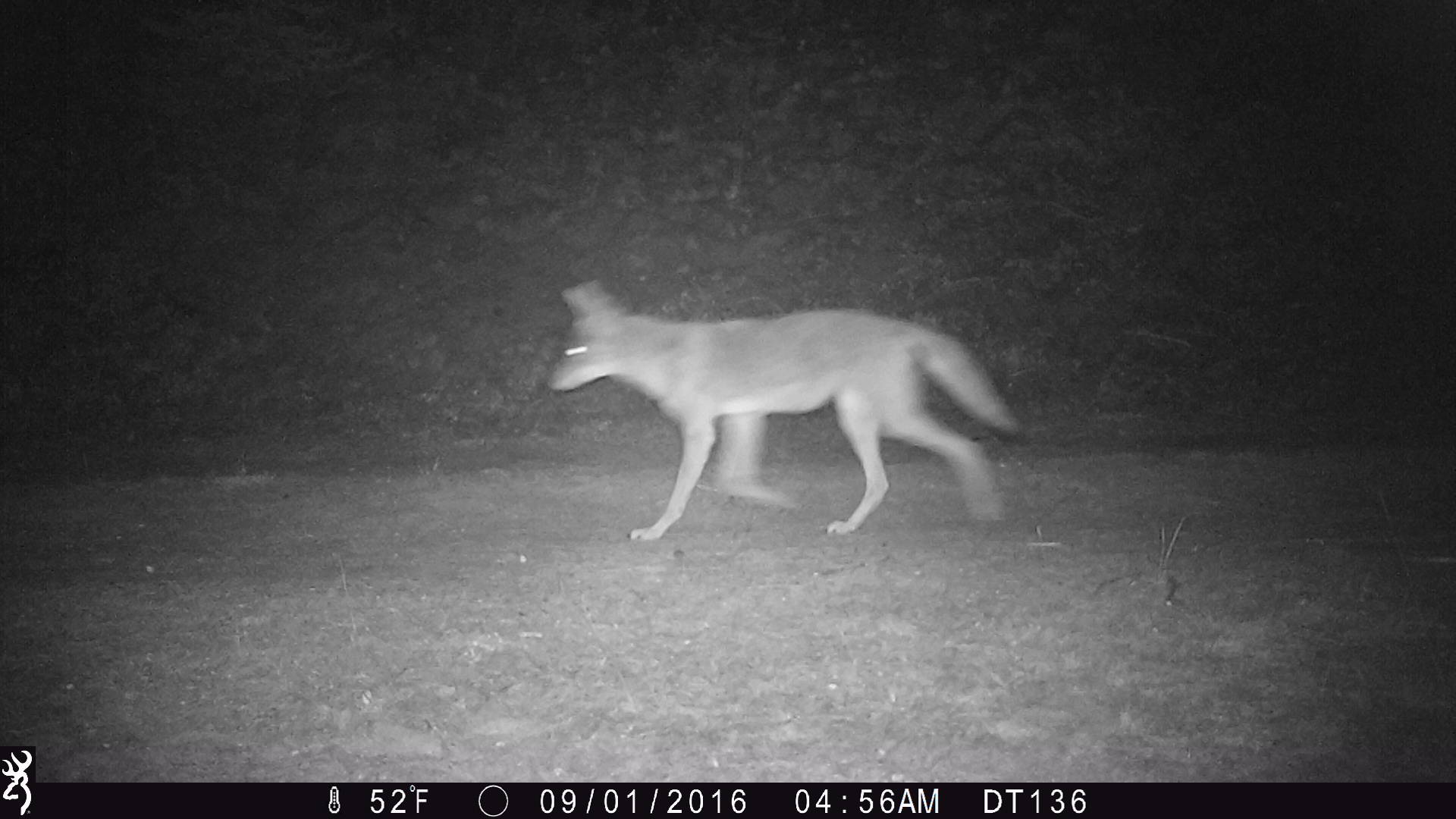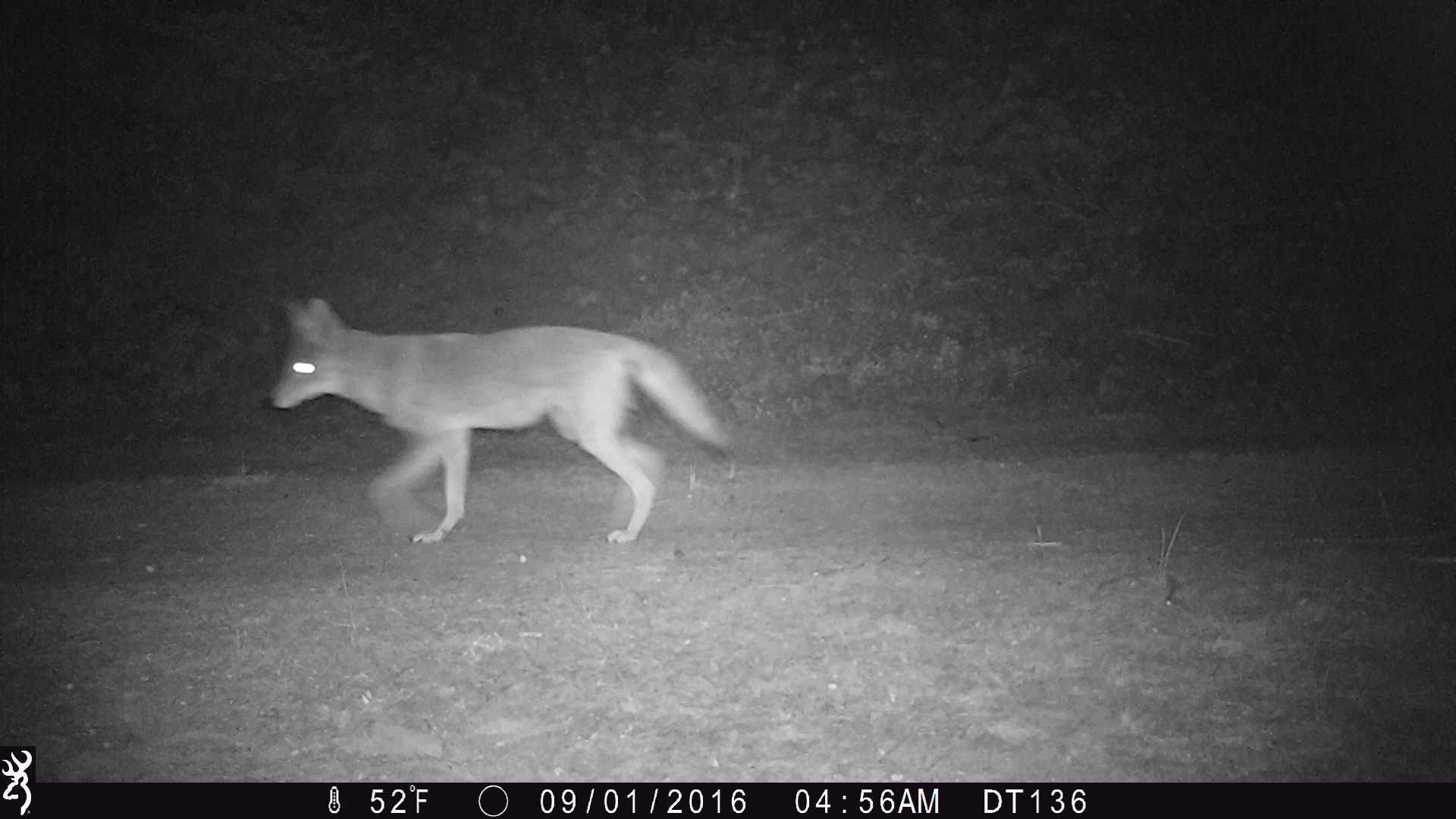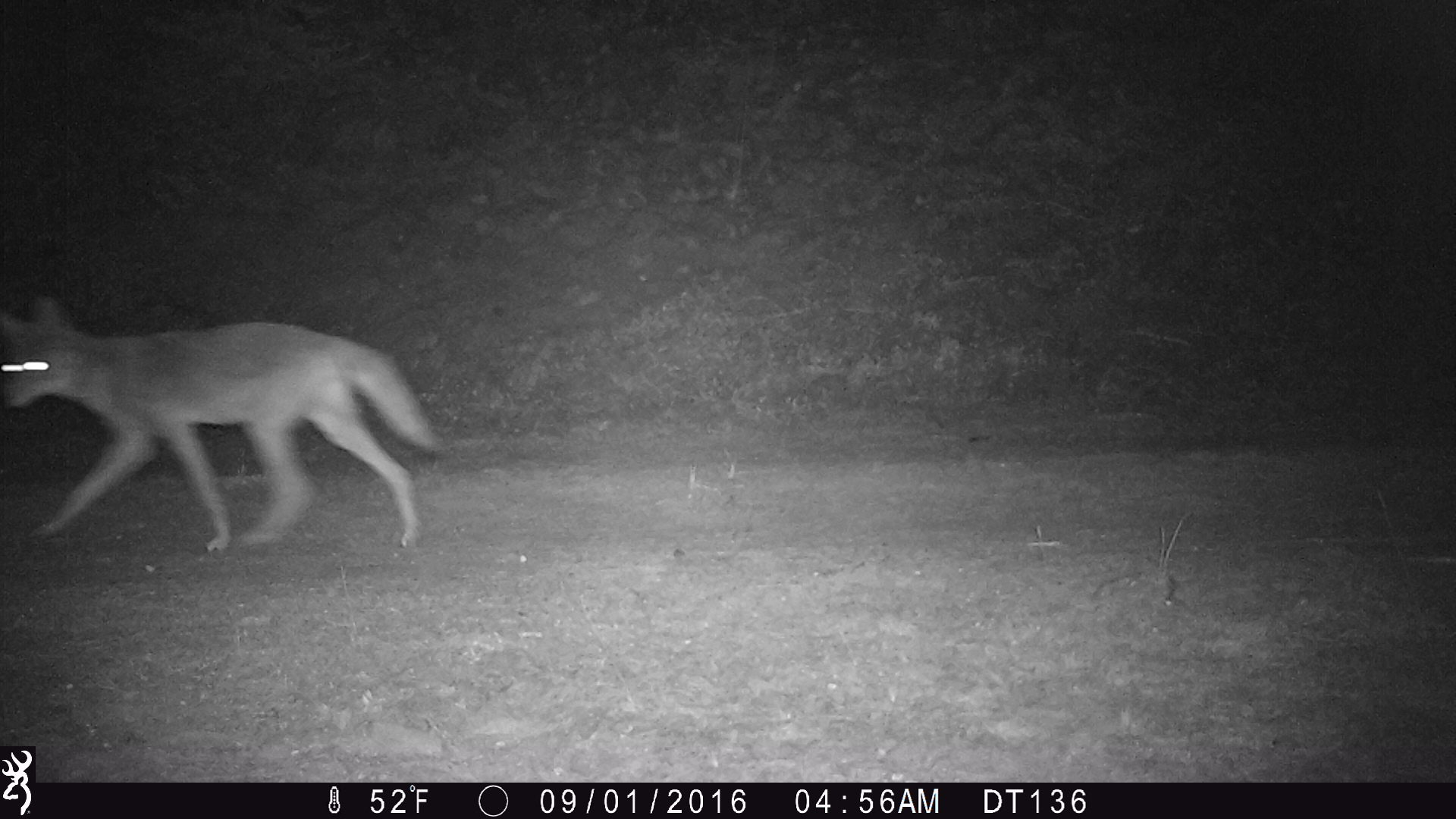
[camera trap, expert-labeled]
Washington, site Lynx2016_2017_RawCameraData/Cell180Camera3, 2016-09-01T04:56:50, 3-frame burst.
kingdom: Animalia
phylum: Chordata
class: Mammalia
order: Carnivora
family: Canidae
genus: Canis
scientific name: Canis latrans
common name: coyote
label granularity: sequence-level